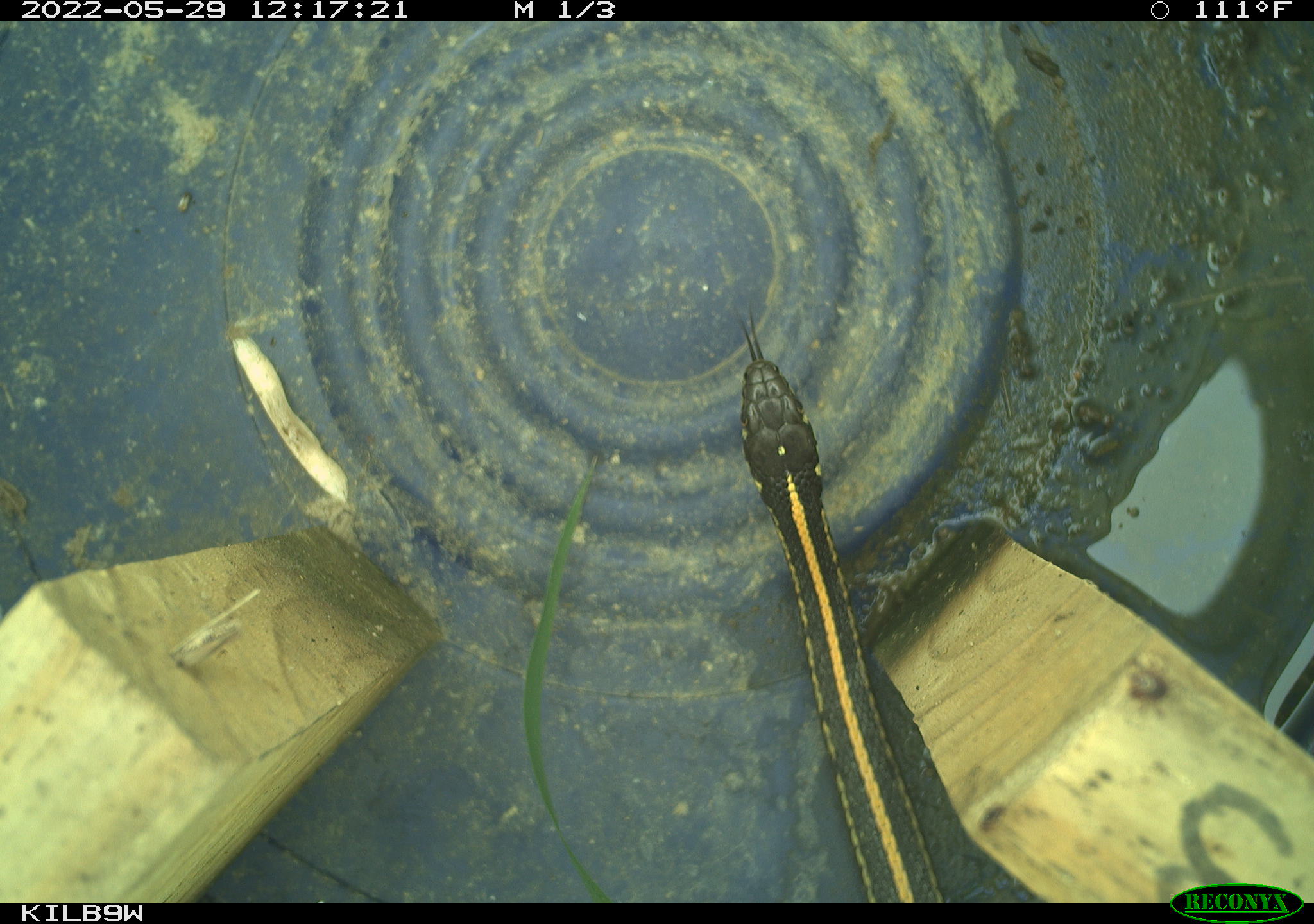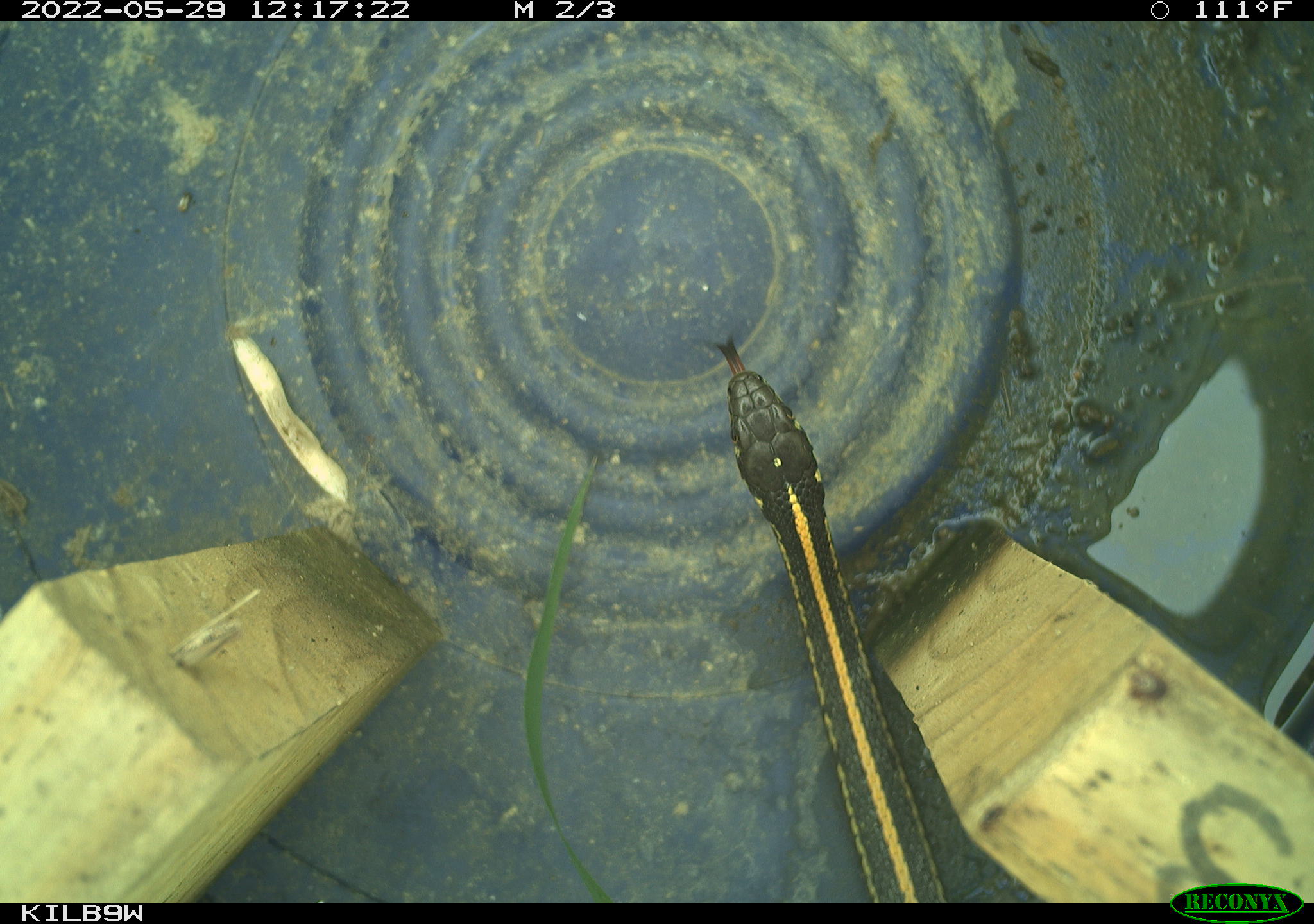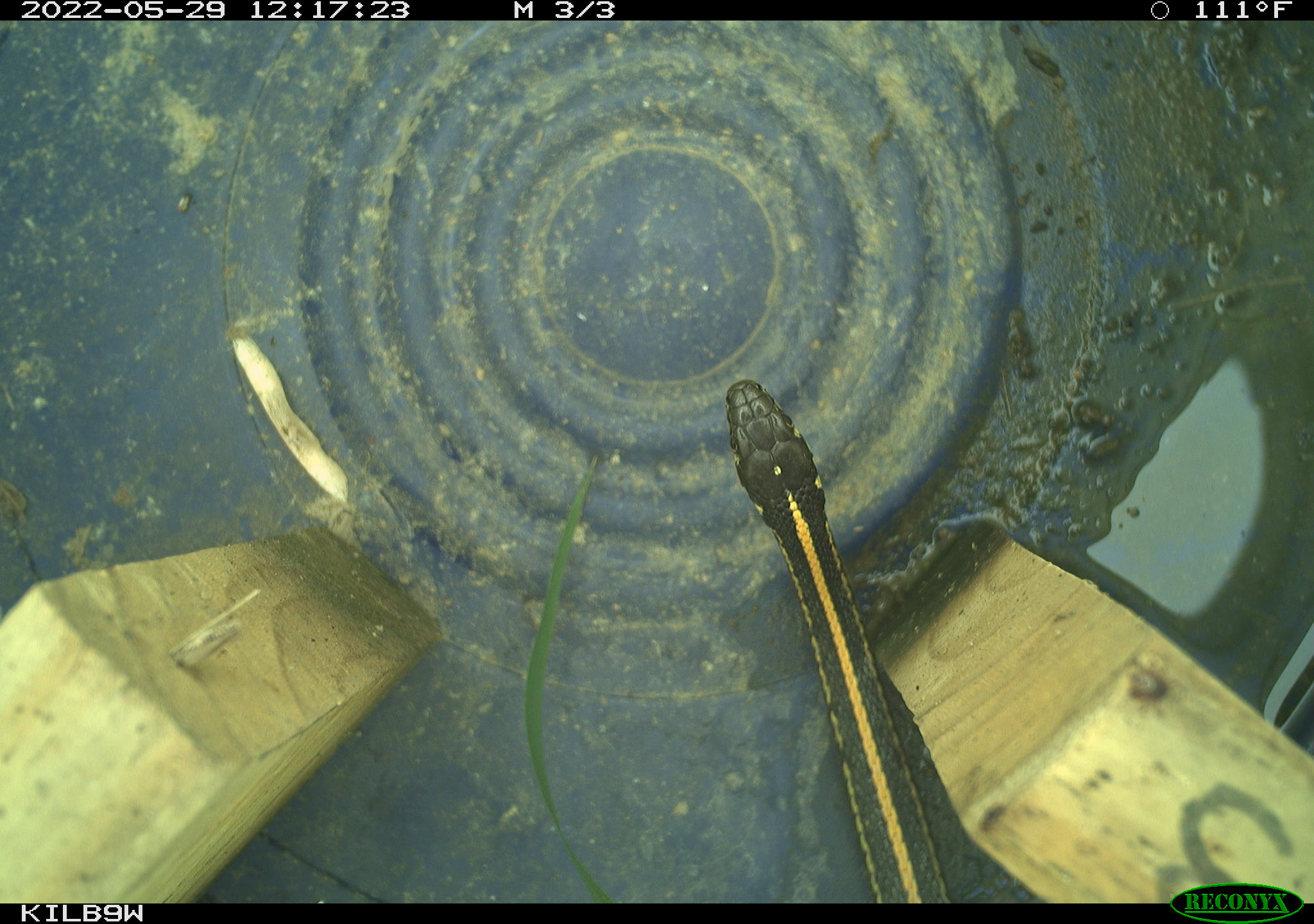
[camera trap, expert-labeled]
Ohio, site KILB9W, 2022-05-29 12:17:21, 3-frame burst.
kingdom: Animalia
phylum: Chordata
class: Reptilia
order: Squamata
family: Colubridae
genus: Thamnophis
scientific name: Thamnophis radix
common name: plains gartersnake